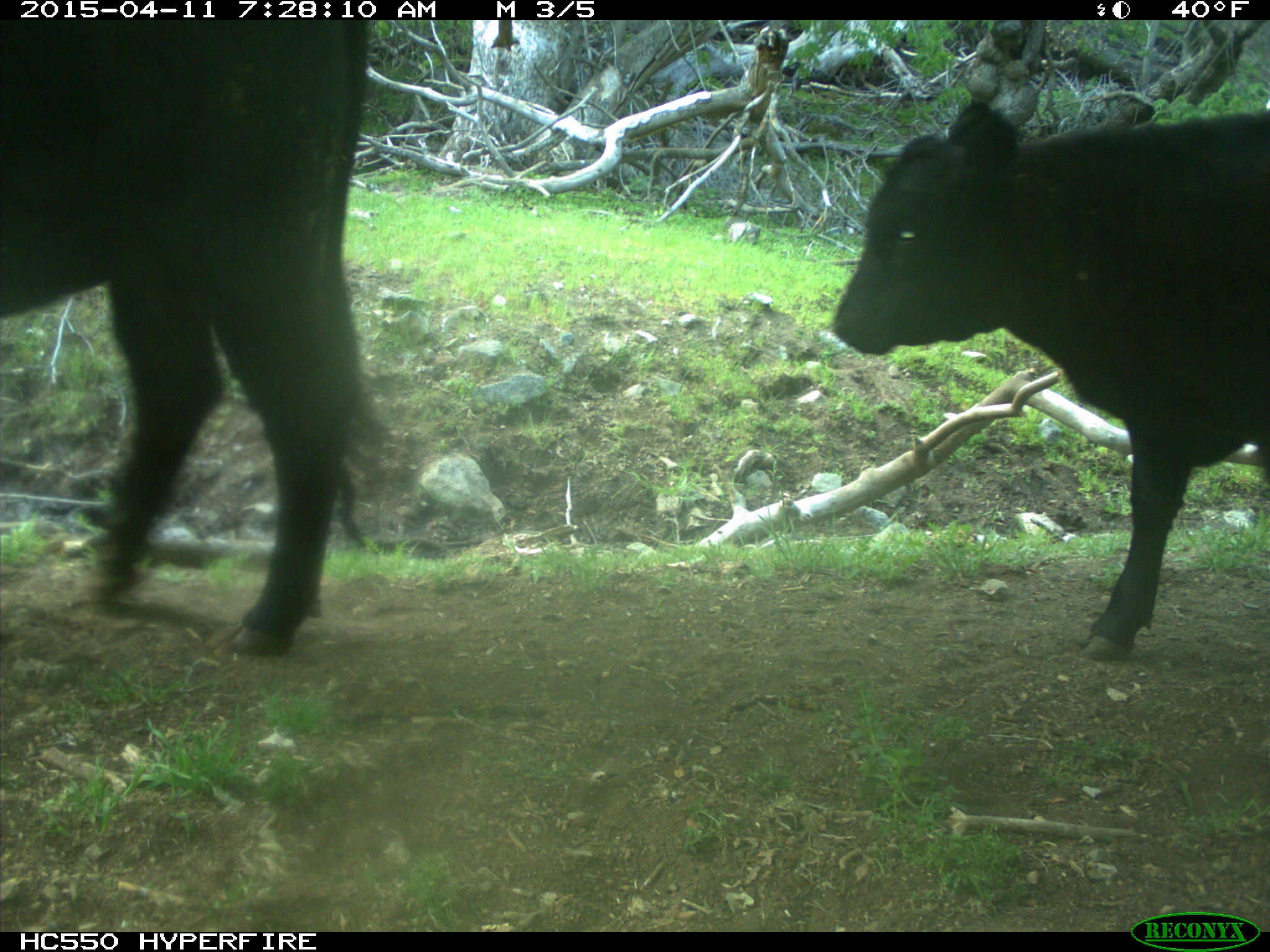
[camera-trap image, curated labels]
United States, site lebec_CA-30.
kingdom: Animalia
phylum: Chordata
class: Mammalia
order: Artiodactyla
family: Bovidae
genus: Bos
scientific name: Bos taurus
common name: domestic cow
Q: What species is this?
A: Bos taurus (domestic cow).